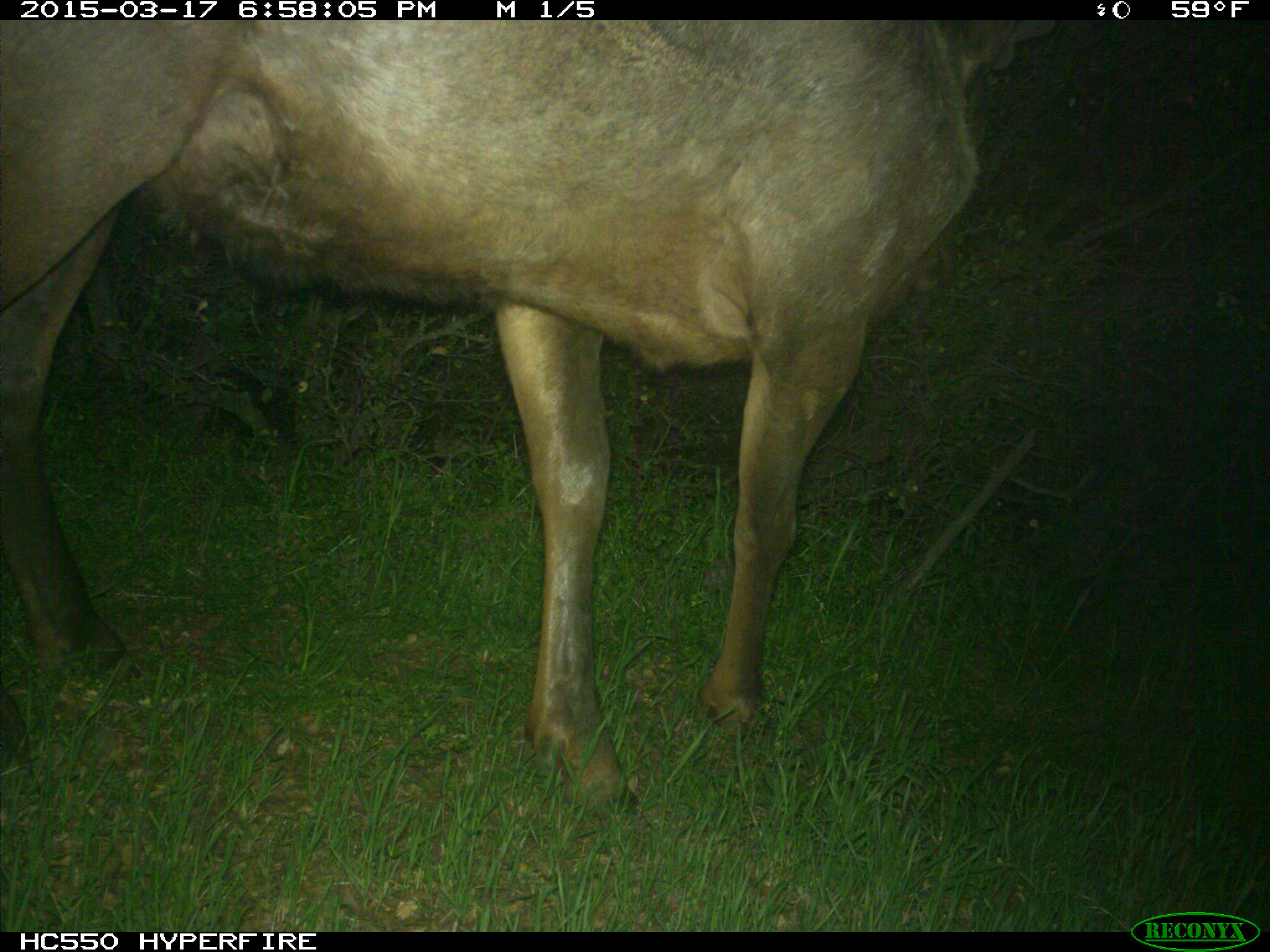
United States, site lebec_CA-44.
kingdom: Animalia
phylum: Chordata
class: Mammalia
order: Artiodactyla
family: Cervidae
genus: Cervus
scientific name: Cervus canadensis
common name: elk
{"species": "Cervus canadensis (elk)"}